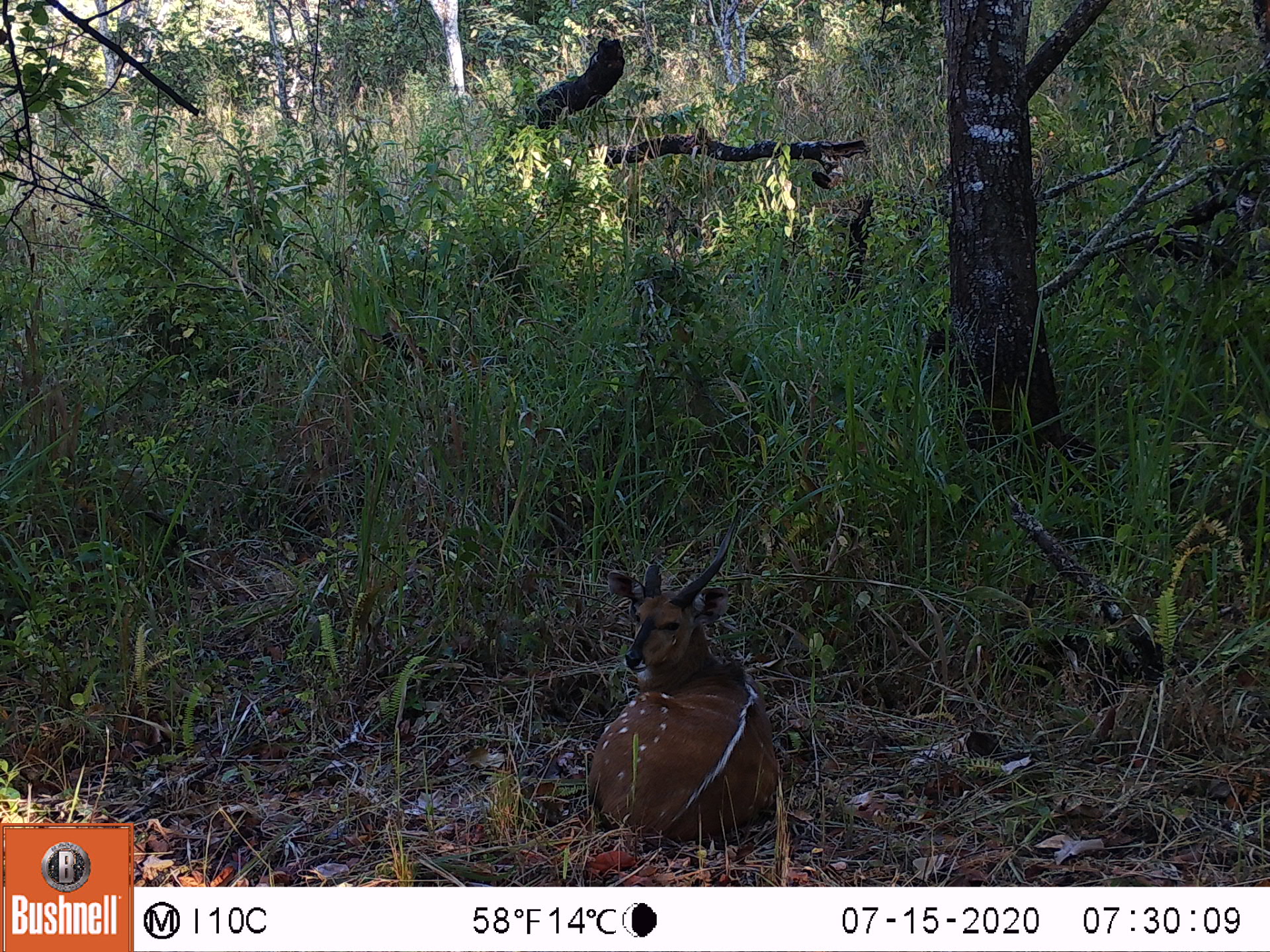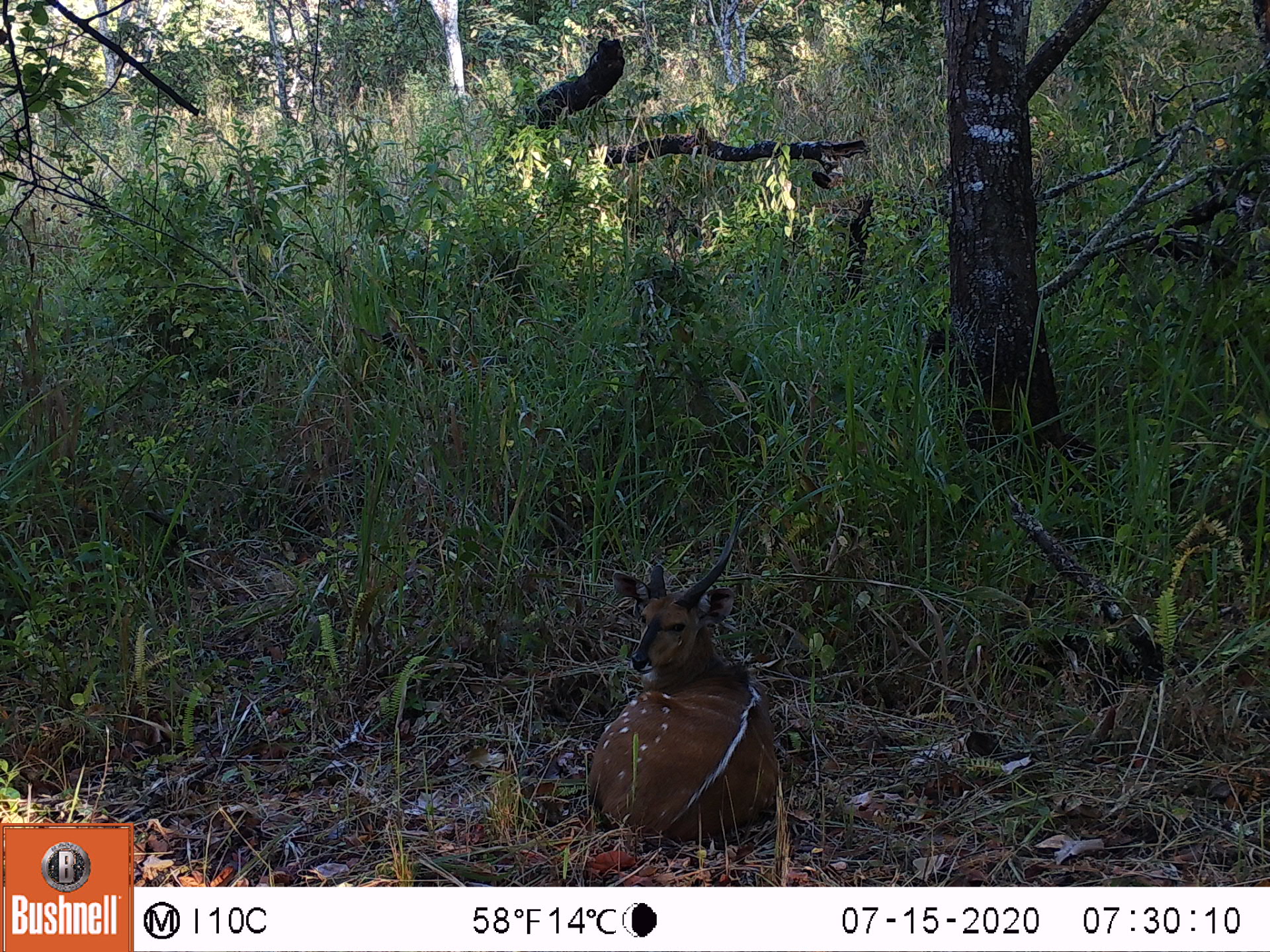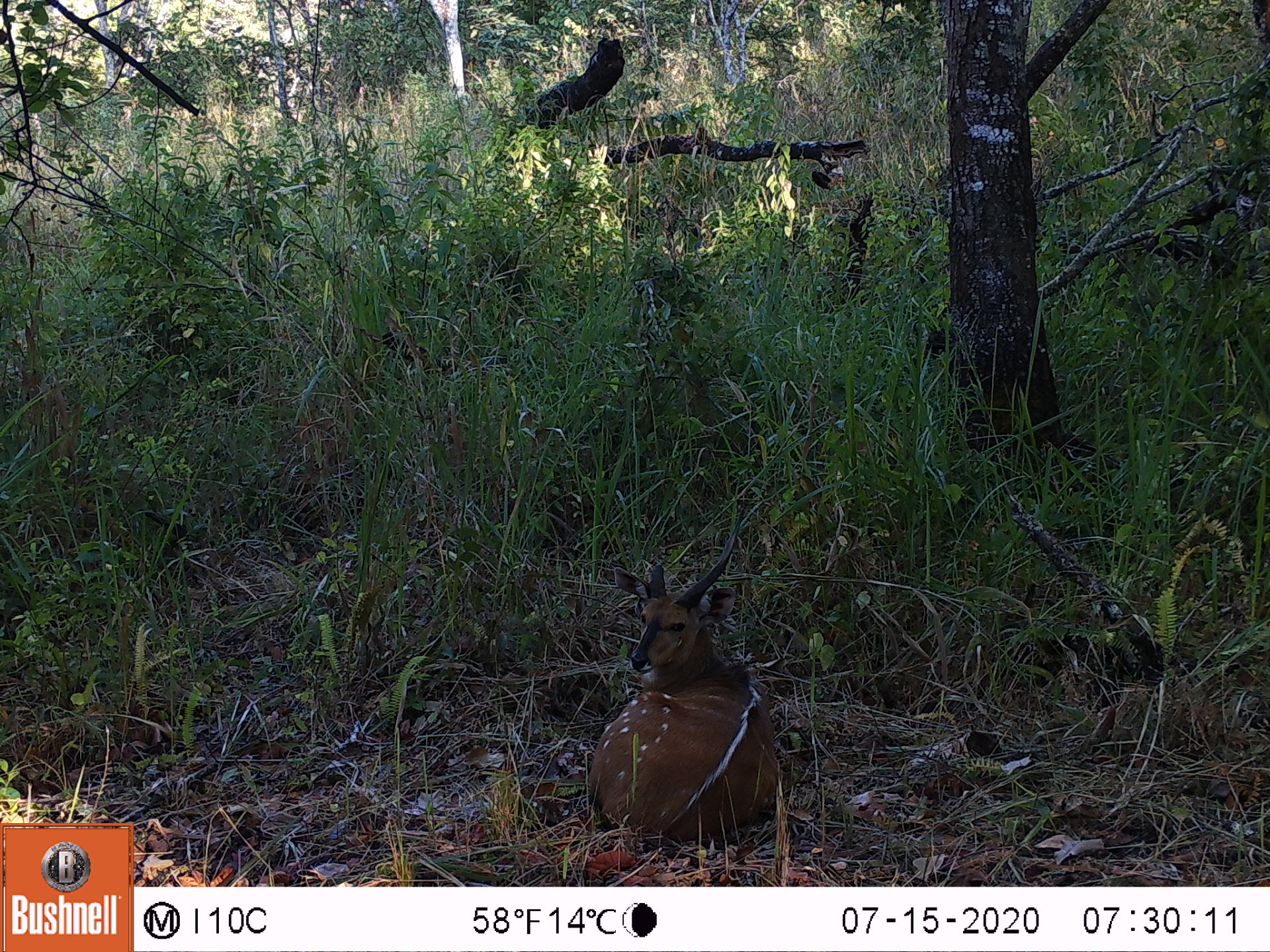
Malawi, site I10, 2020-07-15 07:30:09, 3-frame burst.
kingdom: Animalia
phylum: Chordata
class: Mammalia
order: Artiodactyla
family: Bovidae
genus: Tragelaphus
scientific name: Tragelaphus sylvaticus sylvaticus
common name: cape bushbuck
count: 1